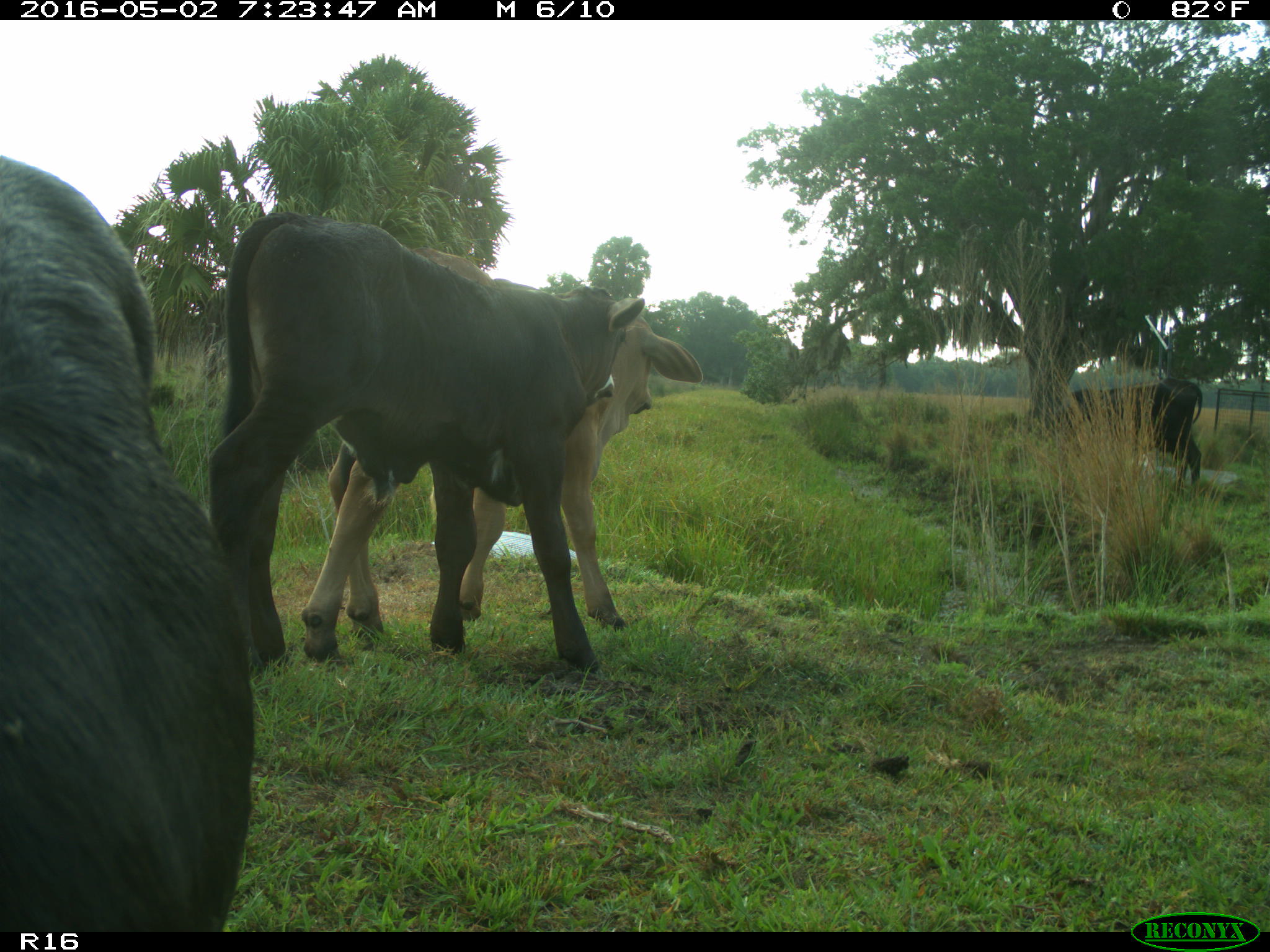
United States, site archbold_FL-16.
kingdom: Animalia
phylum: Chordata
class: Mammalia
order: Artiodactyla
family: Bovidae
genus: Bos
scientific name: Bos taurus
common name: domestic cow